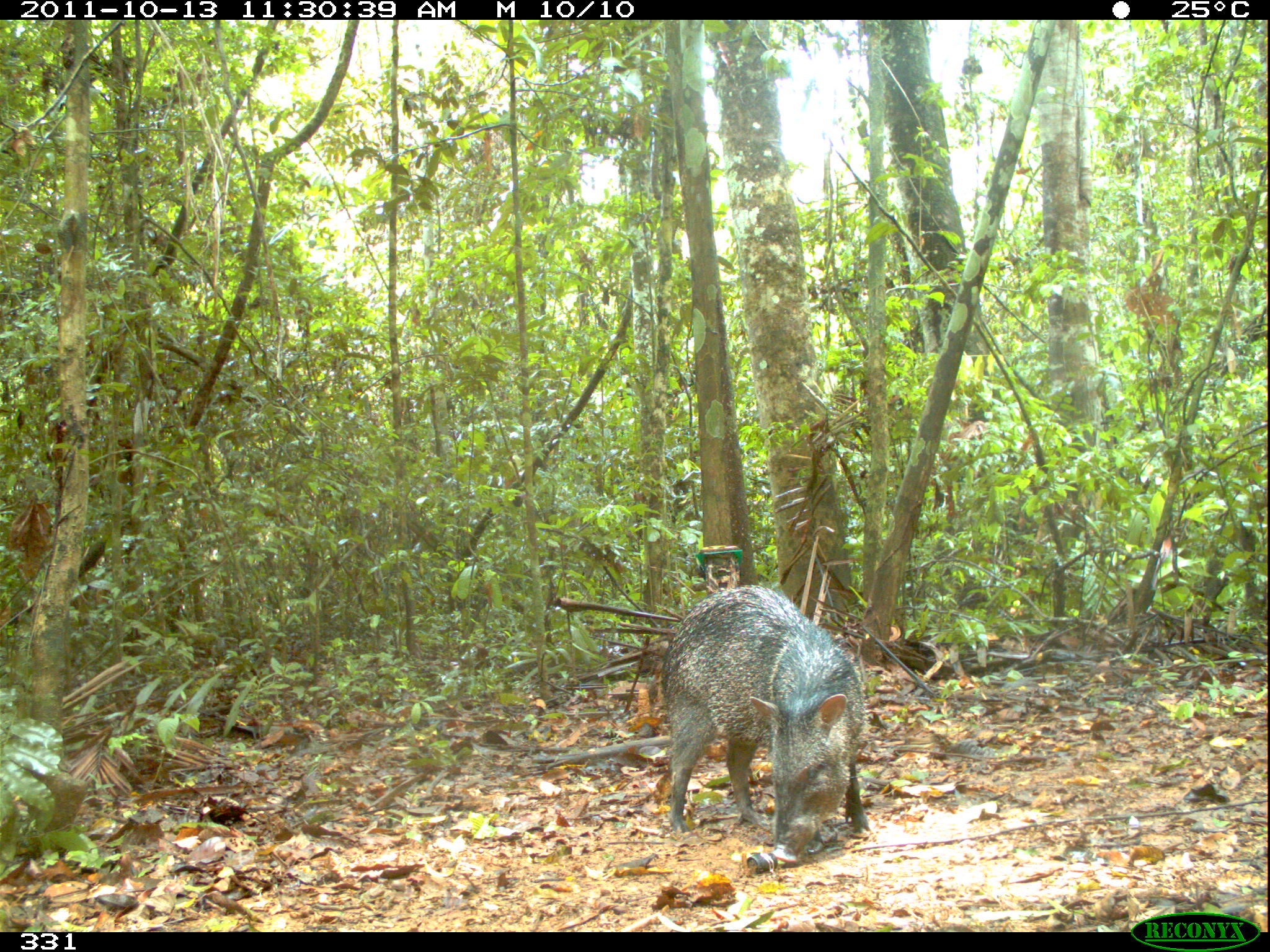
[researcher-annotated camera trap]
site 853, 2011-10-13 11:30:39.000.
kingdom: Animalia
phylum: Chordata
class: Mammalia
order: Artiodactyla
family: Tayassuidae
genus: Pecari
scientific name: Pecari tajacu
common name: collared peccary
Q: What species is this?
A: Pecari tajacu (collared peccary).